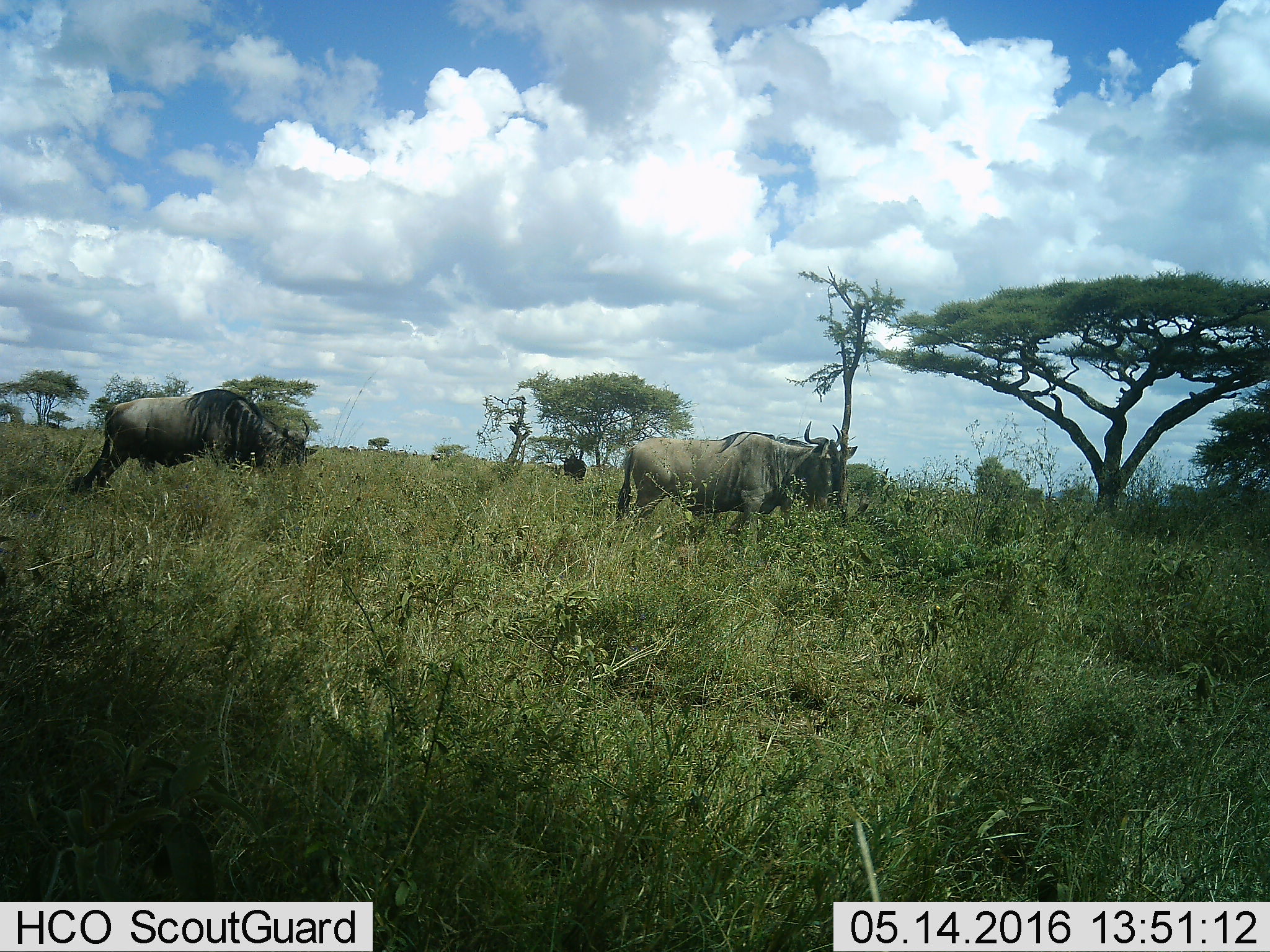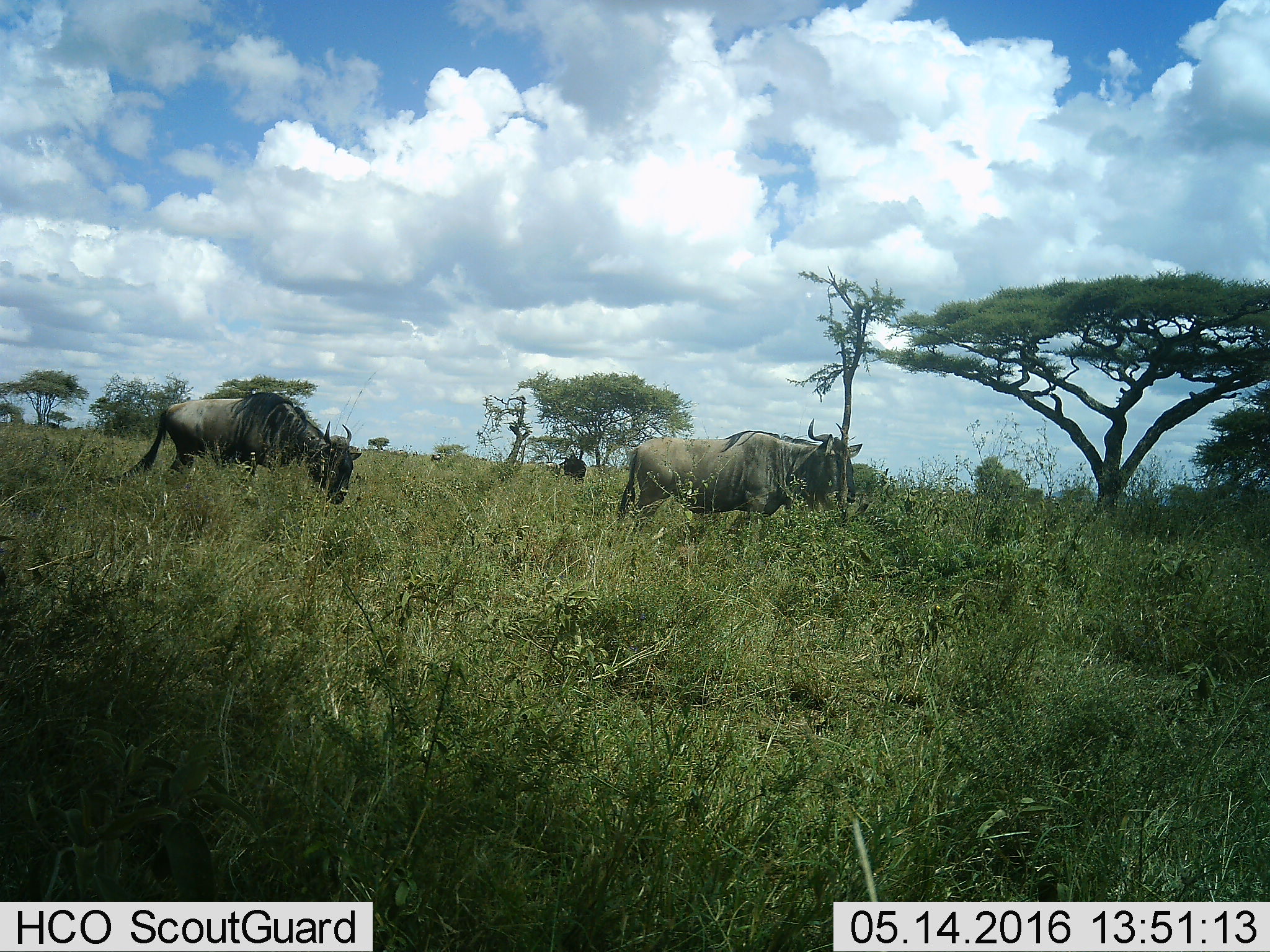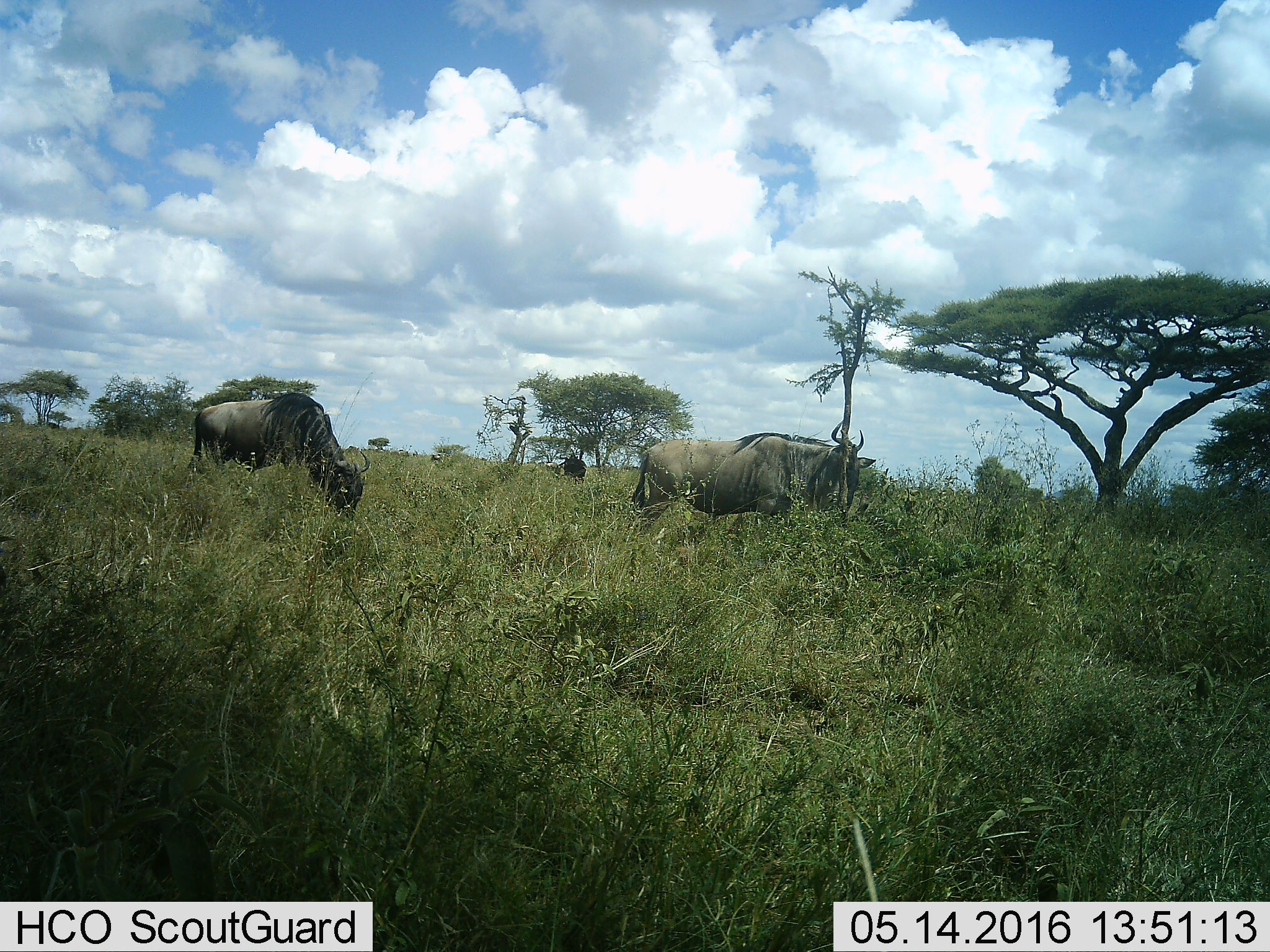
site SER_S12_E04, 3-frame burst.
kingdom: Animalia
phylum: Chordata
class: Mammalia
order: Artiodactyla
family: Bovidae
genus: Connochaetes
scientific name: Connochaetes taurinus taurinus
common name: blue wildebeest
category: wildebeestblue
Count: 2.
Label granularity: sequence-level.